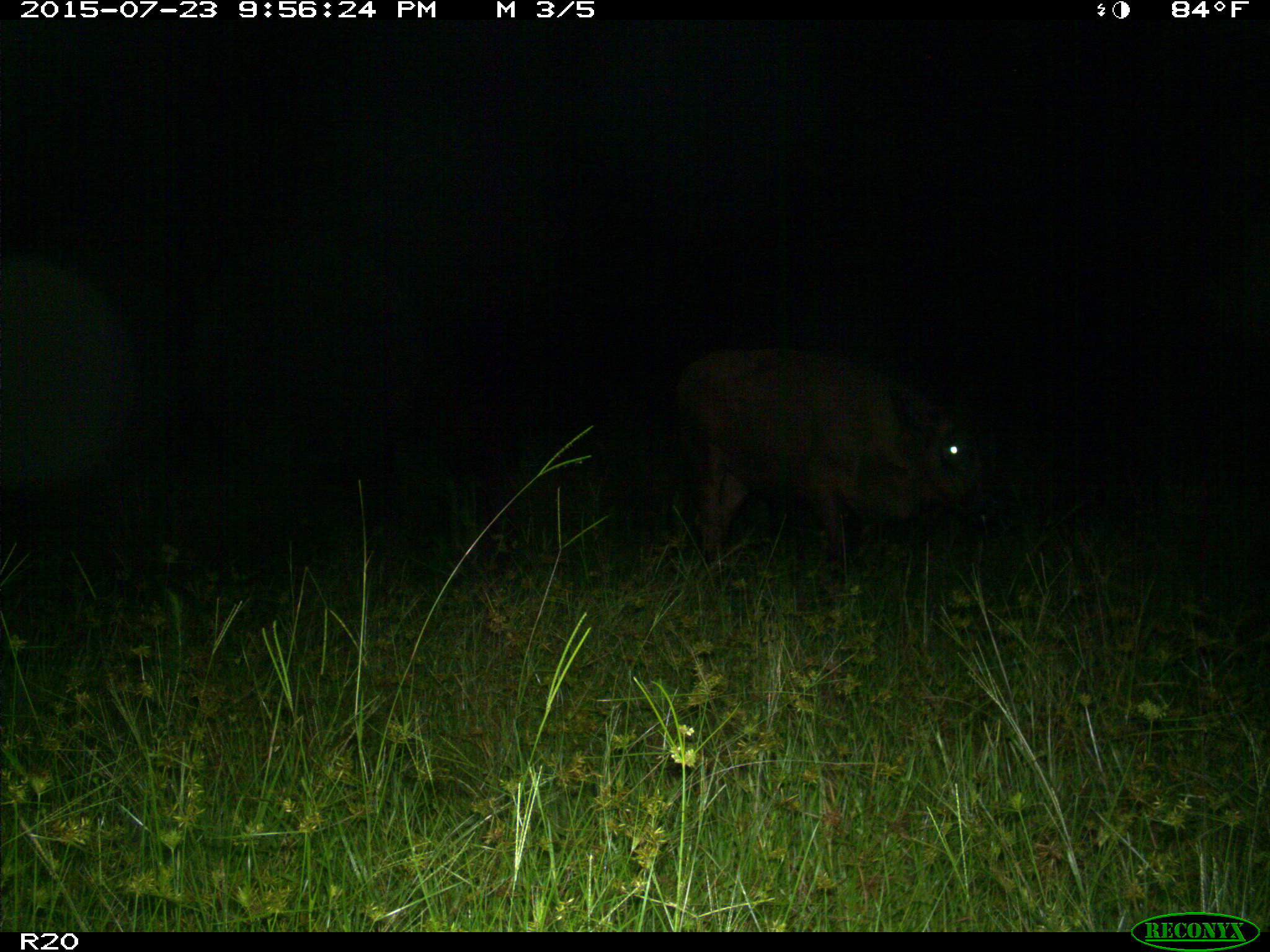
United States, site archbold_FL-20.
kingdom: Animalia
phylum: Chordata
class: Mammalia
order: Artiodactyla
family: Bovidae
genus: Bos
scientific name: Bos taurus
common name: domestic cow